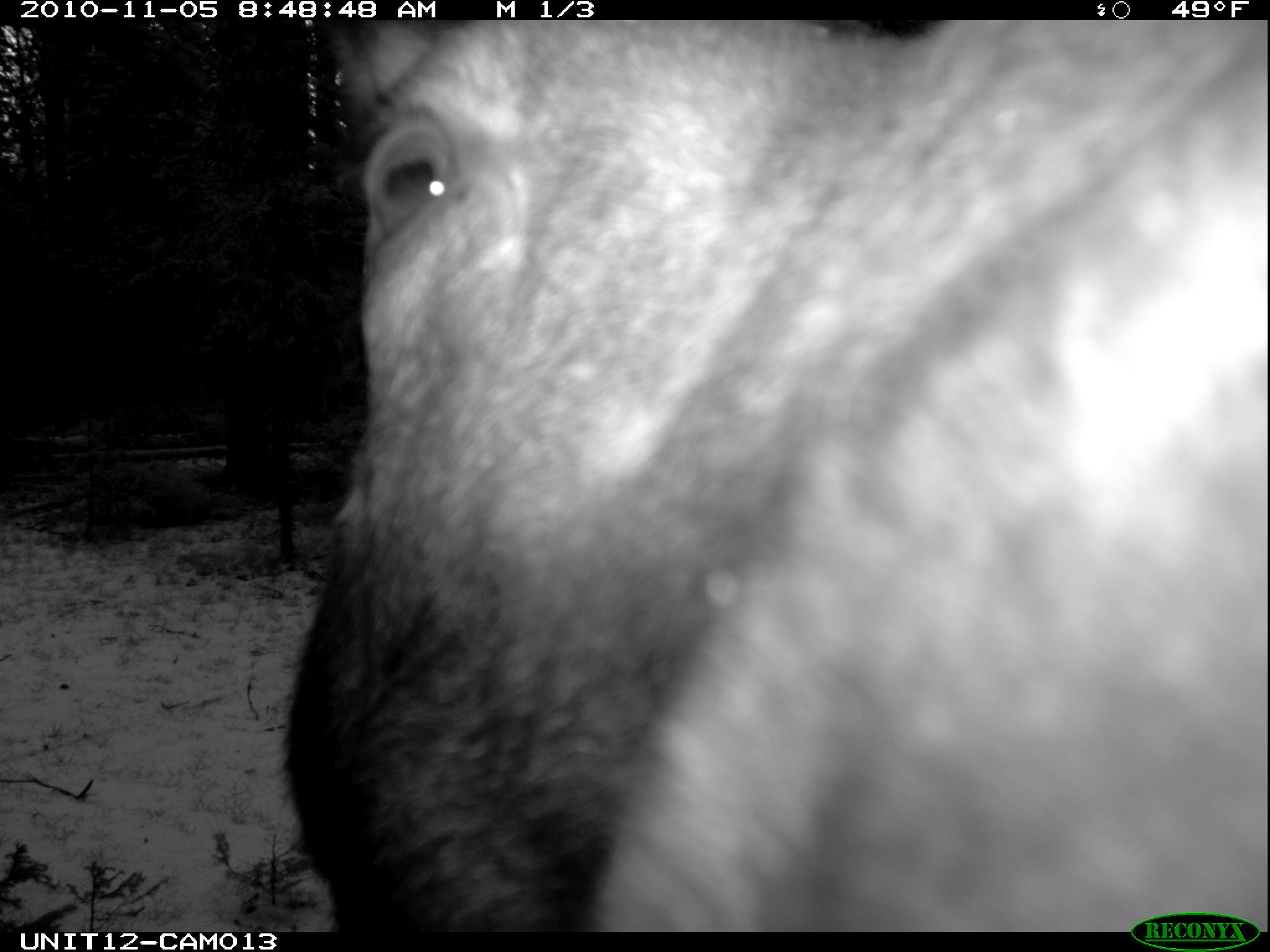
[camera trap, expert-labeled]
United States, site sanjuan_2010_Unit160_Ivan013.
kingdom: Animalia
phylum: Chordata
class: Mammalia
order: Artiodactyla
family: Cervidae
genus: Alces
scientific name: Alces alces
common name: moose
Alces alces (moose).